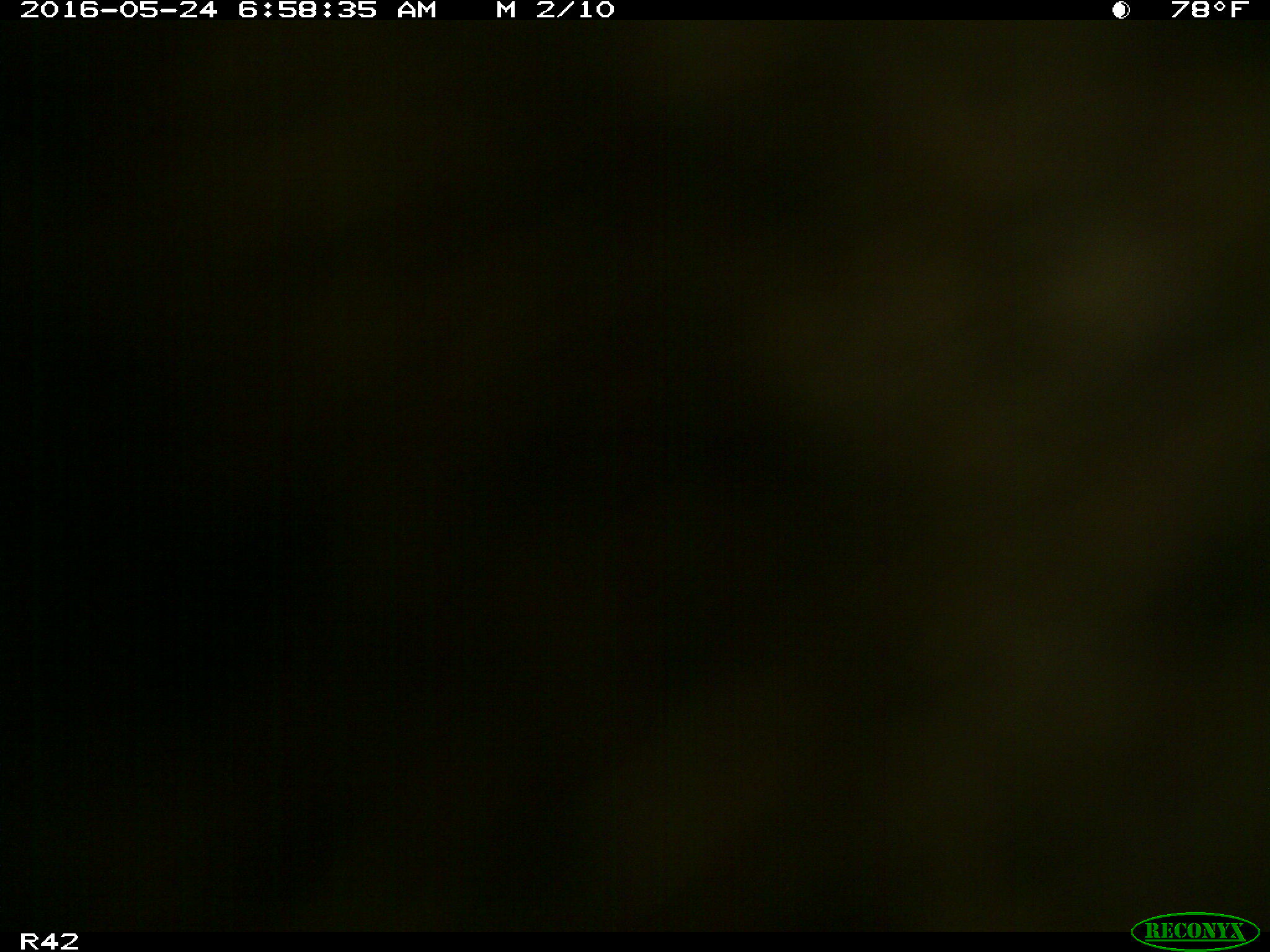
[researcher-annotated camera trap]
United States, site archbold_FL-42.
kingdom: Animalia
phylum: Chordata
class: Mammalia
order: Artiodactyla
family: Bovidae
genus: Bos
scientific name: Bos taurus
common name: domestic cow